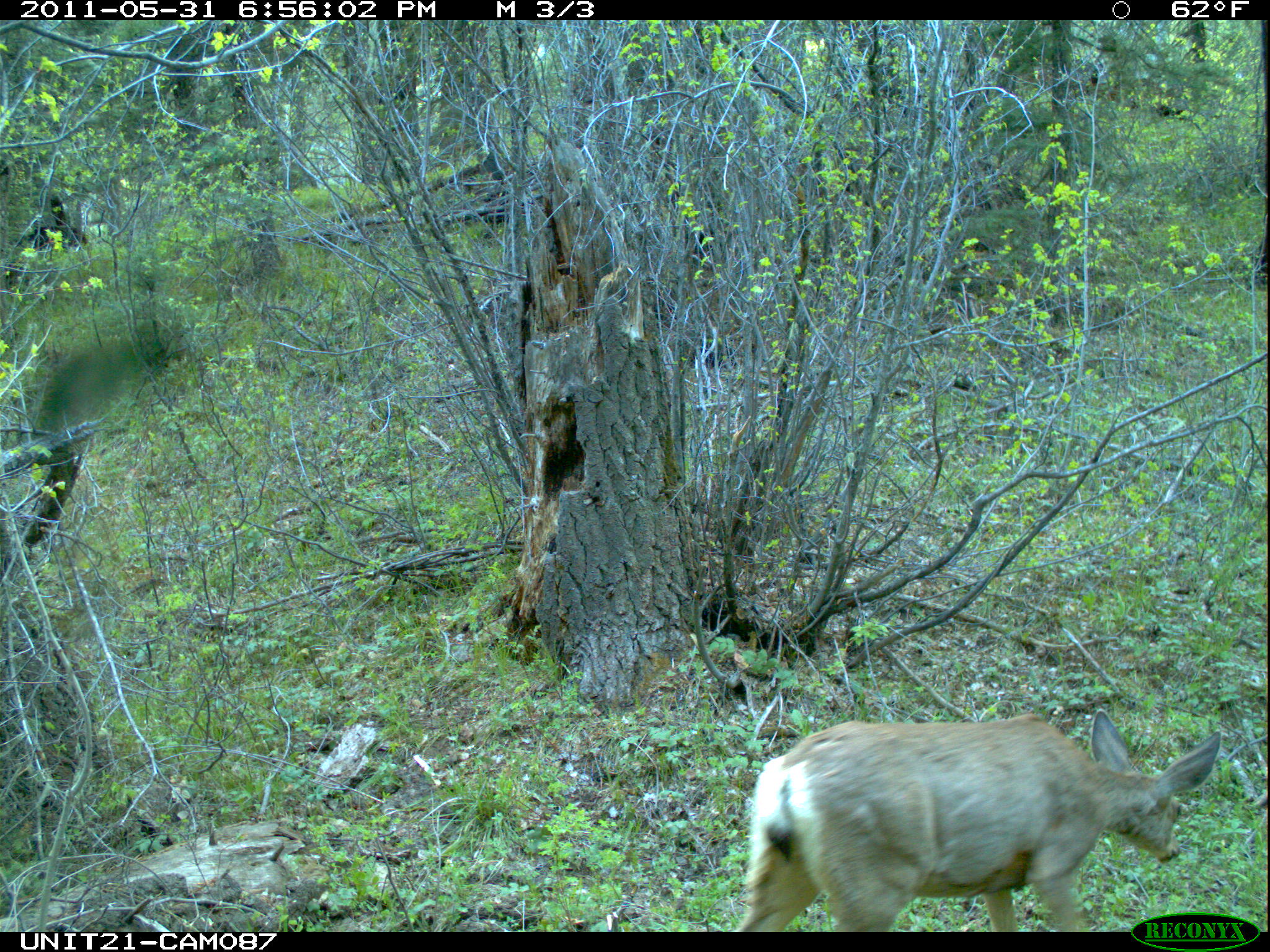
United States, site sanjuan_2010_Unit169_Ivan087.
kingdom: Animalia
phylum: Chordata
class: Mammalia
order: Artiodactyla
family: Cervidae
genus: Odocoileus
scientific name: Odocoileus hemionus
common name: mule deer